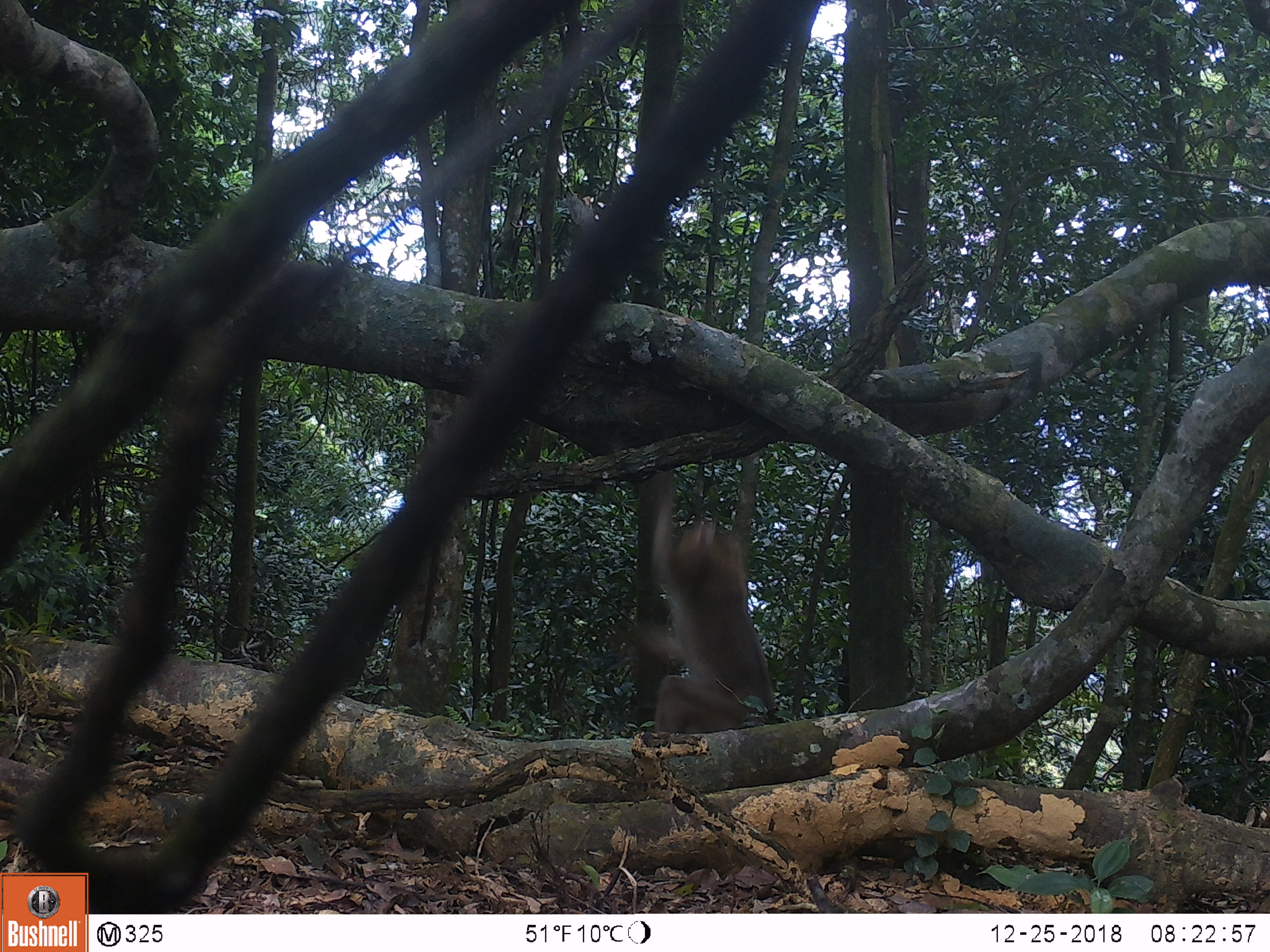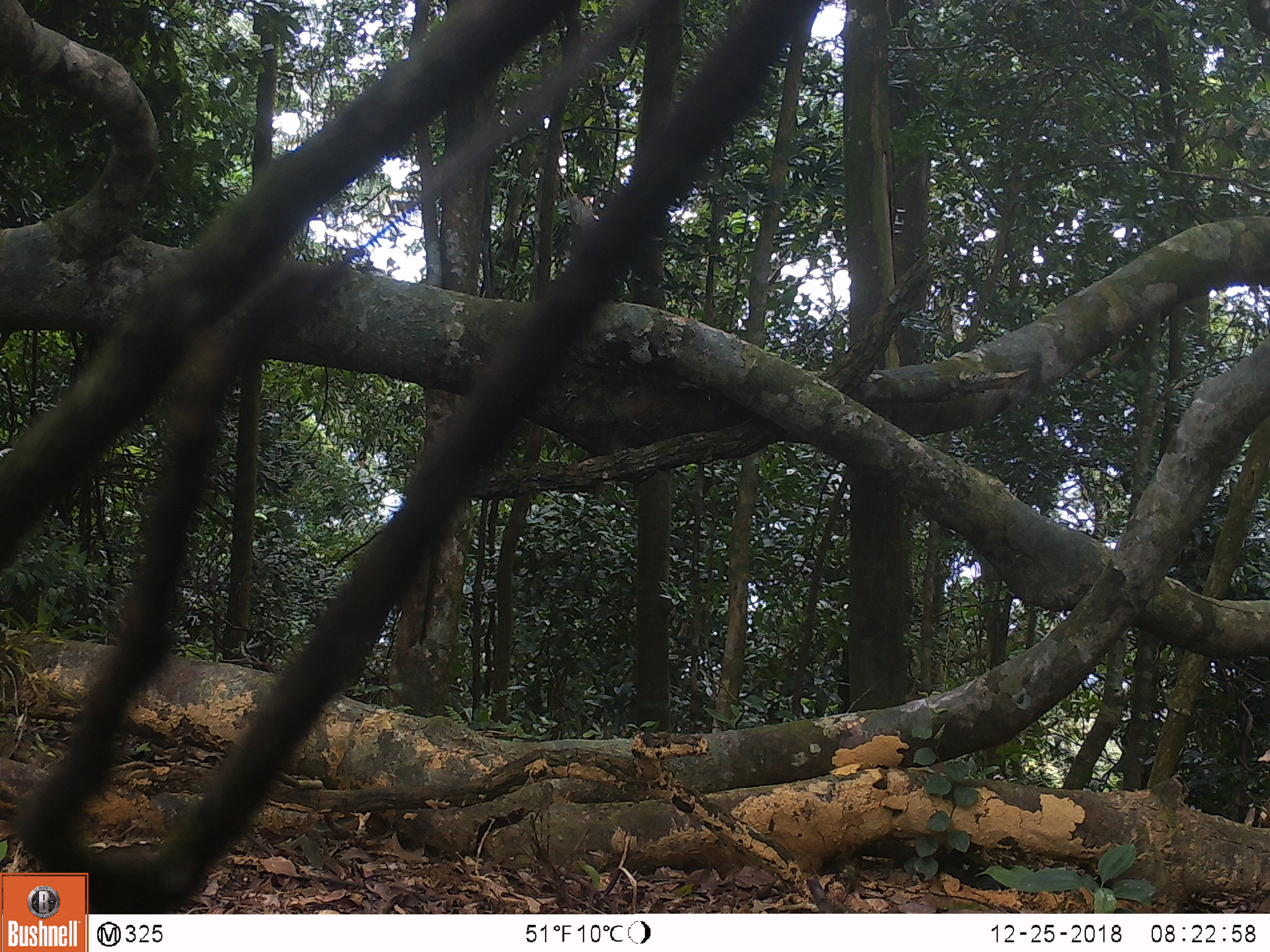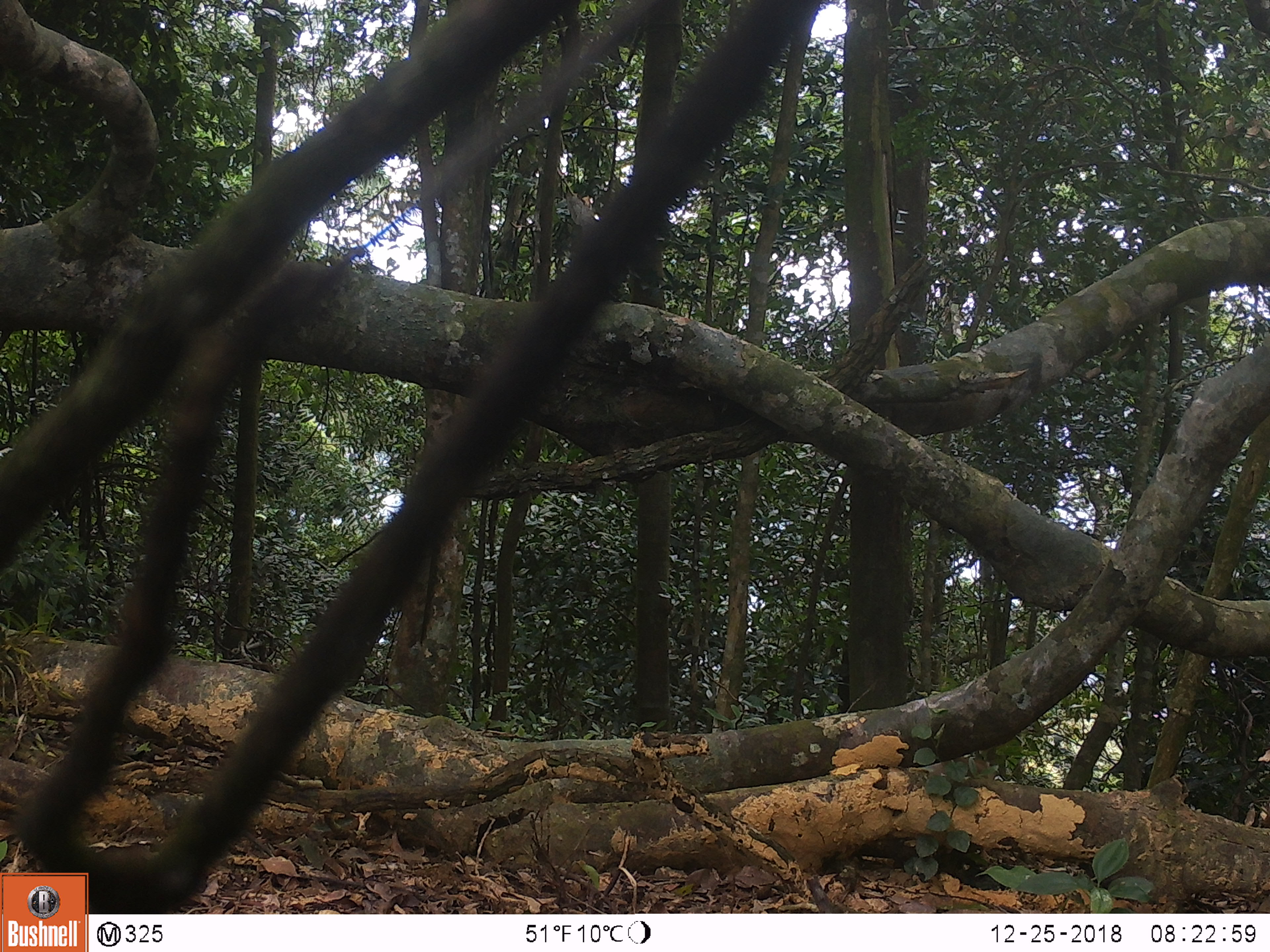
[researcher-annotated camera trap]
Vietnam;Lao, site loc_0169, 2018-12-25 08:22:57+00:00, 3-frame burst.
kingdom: Animalia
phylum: Chordata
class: Mammalia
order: Primates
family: Cercopithecidae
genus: Macaca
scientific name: Macaca nemestrina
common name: pig-tailed macaque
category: pig tailed macaque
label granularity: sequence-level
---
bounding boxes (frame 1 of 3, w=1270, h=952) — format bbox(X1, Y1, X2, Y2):
pig tailed macaque: bbox(629, 467, 778, 735)